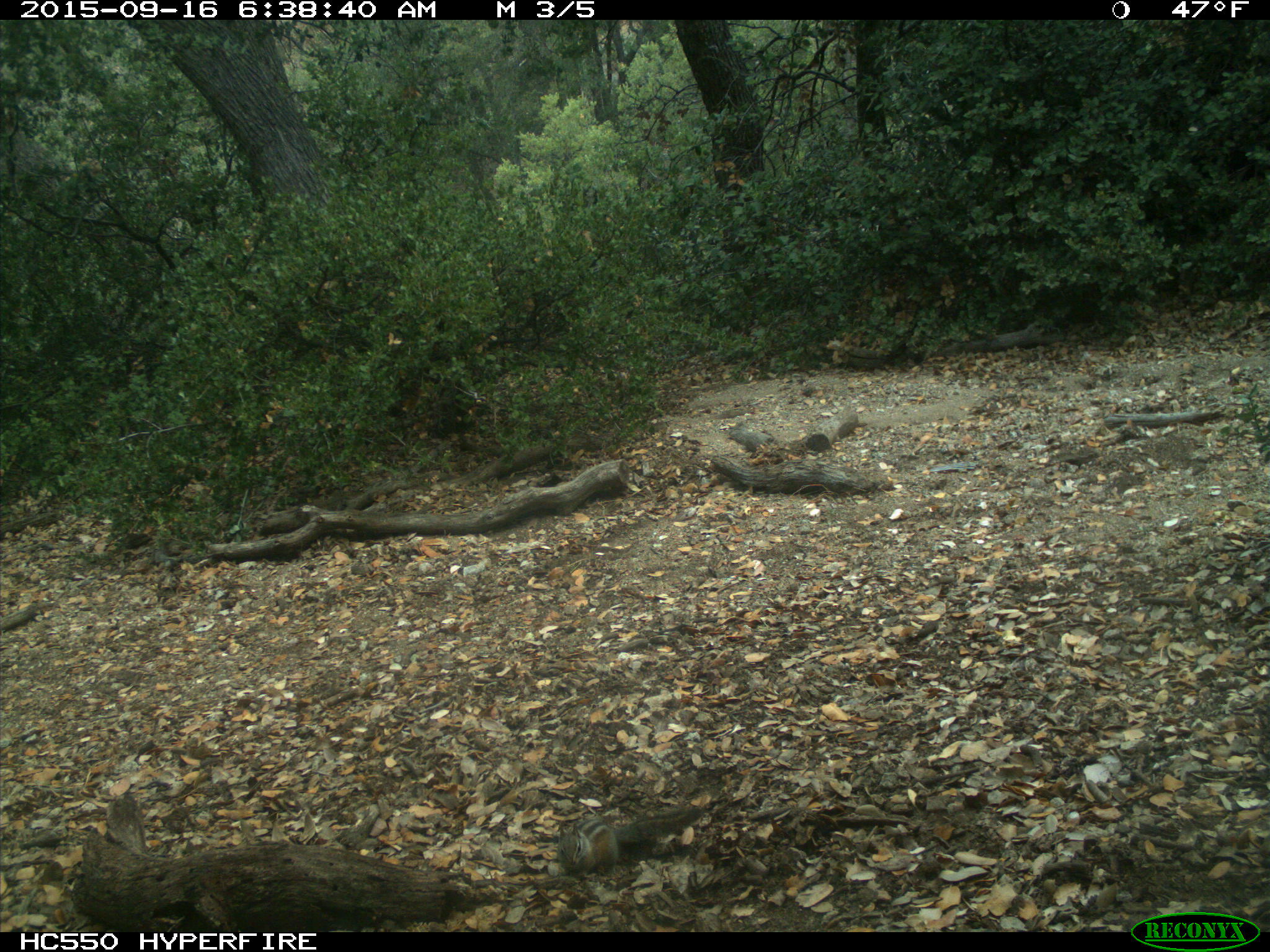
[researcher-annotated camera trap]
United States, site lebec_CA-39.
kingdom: Animalia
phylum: Chordata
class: Mammalia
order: Rodentia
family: Sciuridae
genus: Tamias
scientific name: Tamias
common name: chipmunk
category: unidentified chipmunk